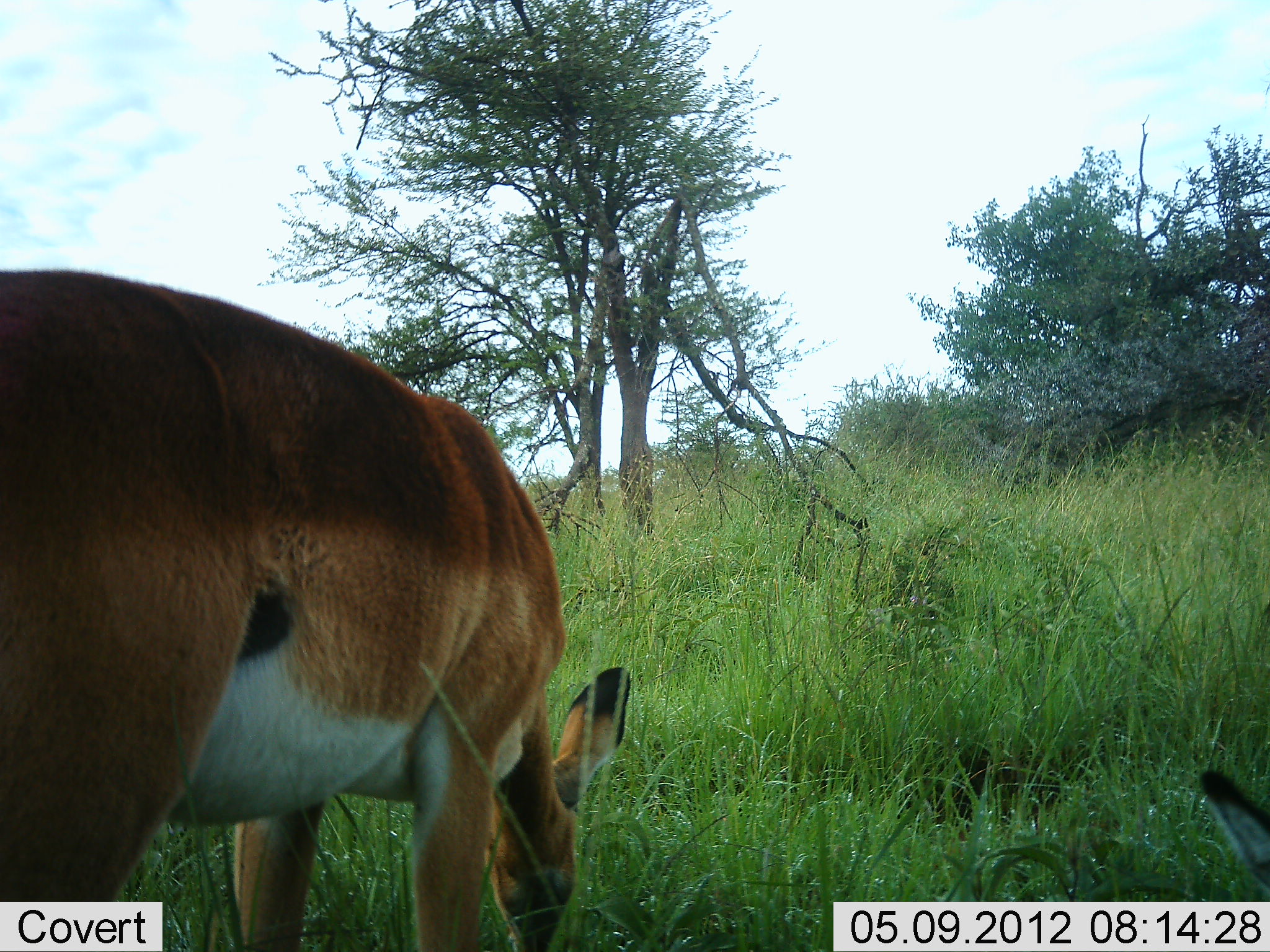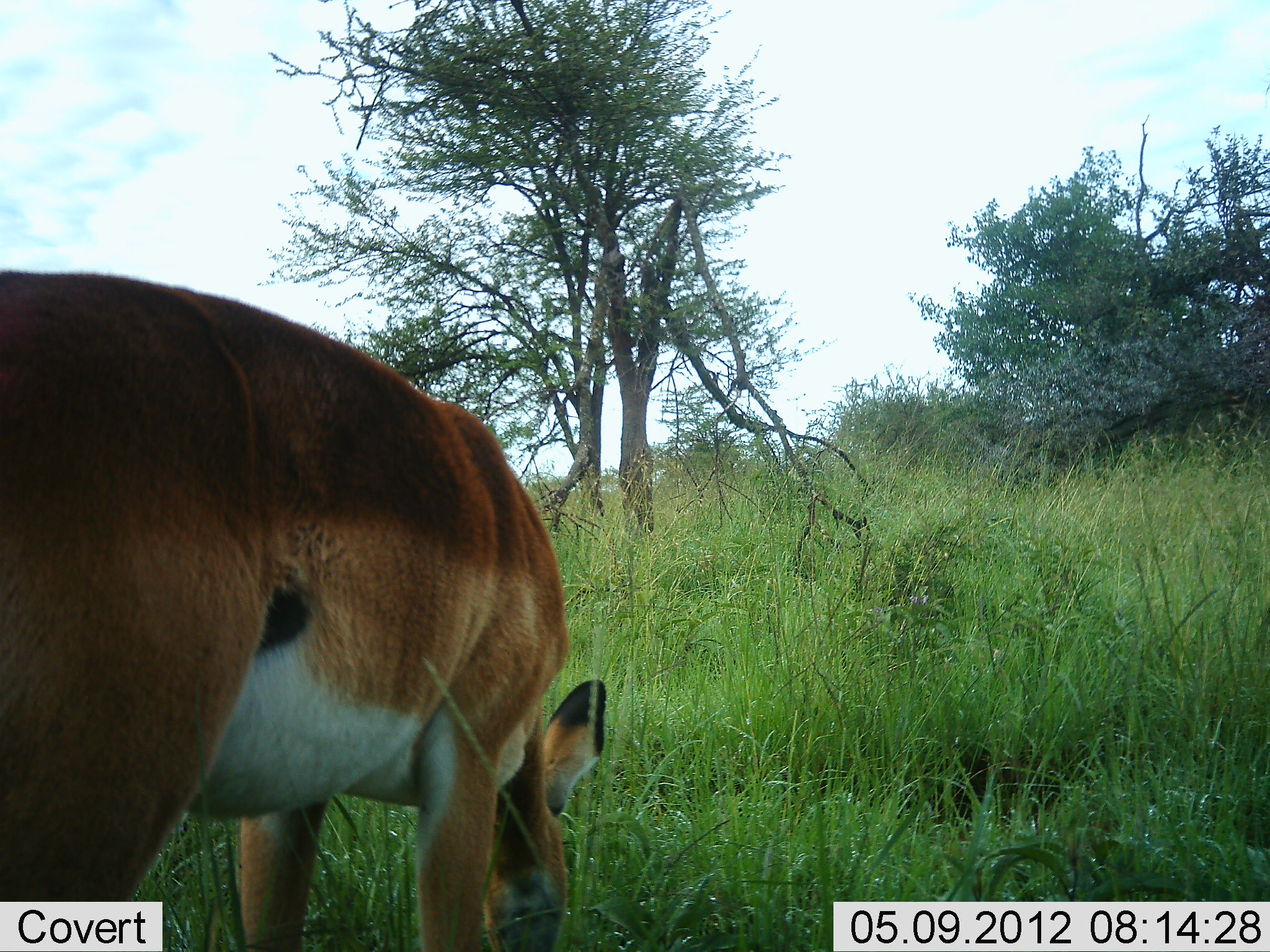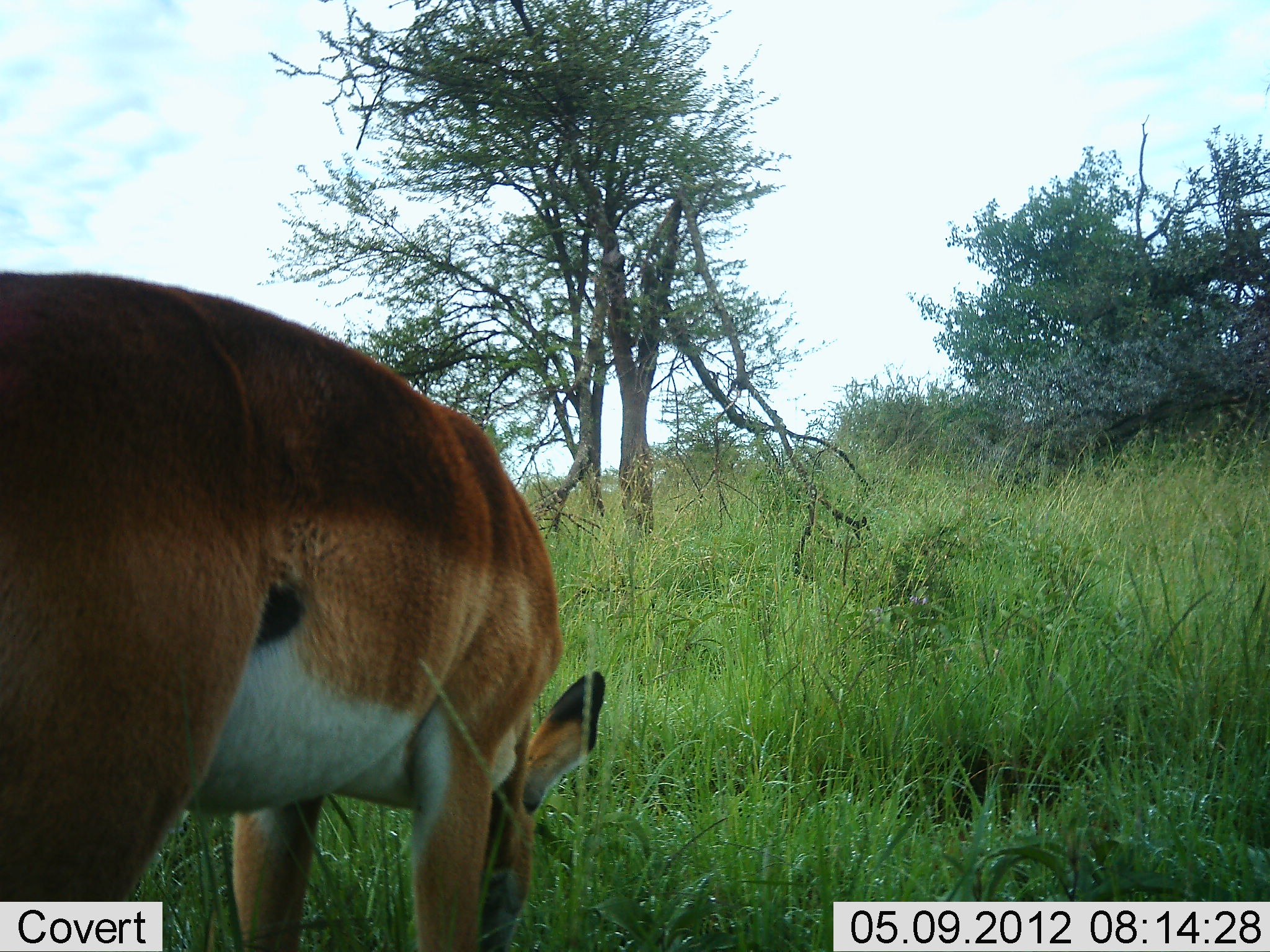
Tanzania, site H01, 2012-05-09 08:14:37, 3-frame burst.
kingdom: Animalia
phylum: Chordata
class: Mammalia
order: Artiodactyla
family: Bovidae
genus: Aepyceros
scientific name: Aepyceros melampus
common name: impala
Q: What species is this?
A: Impala (Aepyceros melampus).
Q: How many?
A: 2.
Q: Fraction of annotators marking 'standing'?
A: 15%.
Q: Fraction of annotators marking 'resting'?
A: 8%.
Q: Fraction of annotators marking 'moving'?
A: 0%.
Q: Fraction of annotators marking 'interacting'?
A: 0%.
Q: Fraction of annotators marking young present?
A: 0%.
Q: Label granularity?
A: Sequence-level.